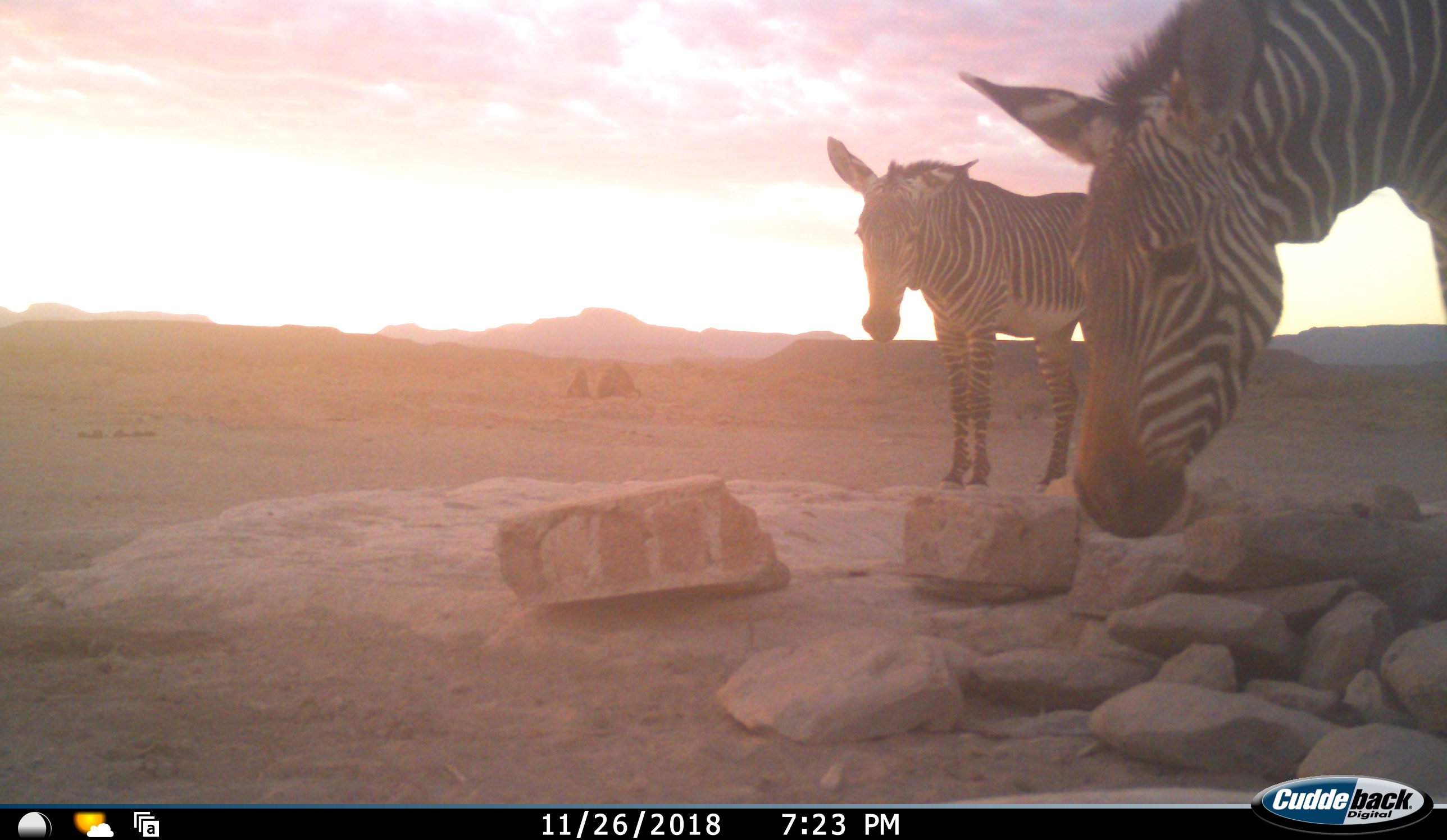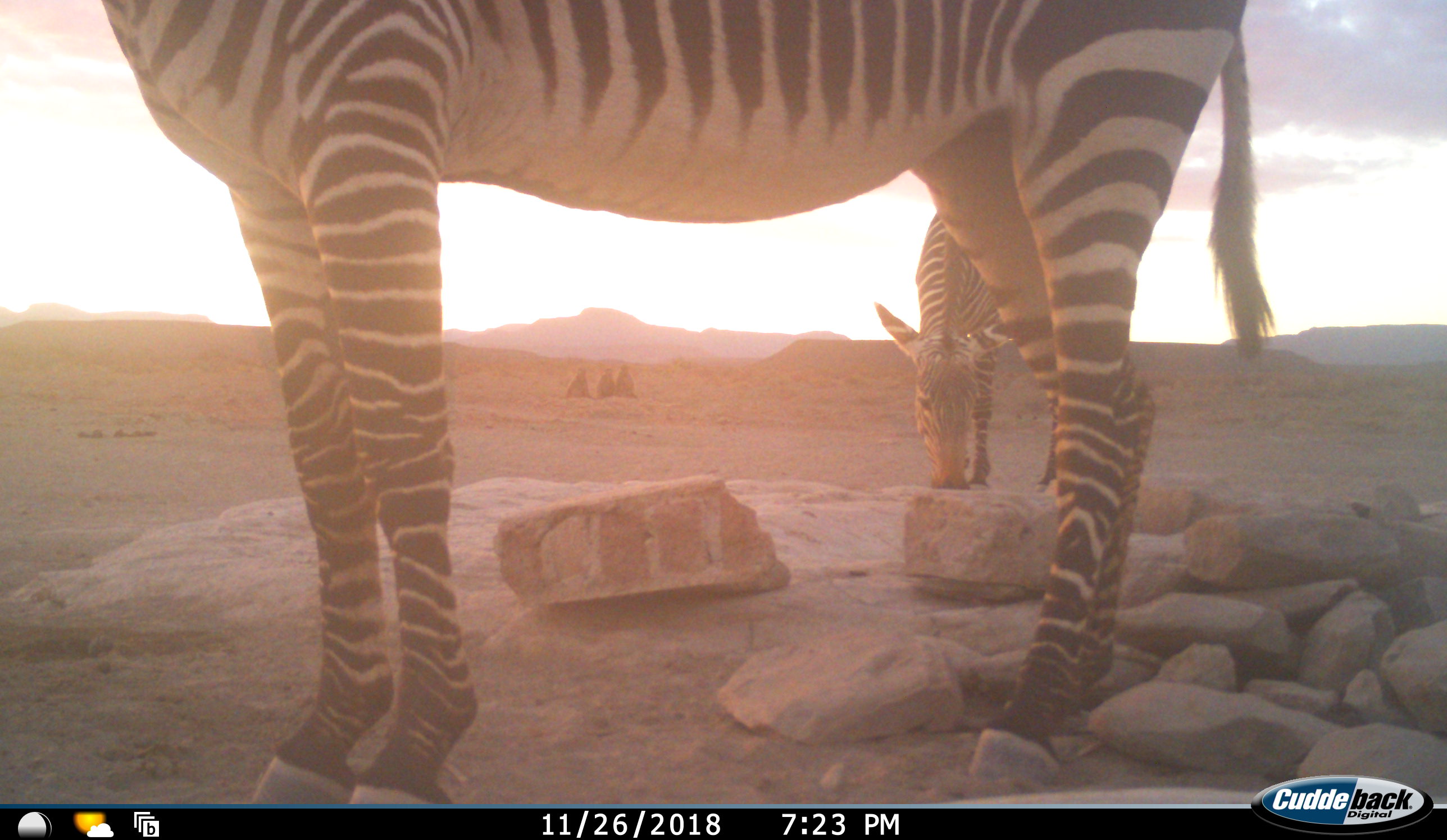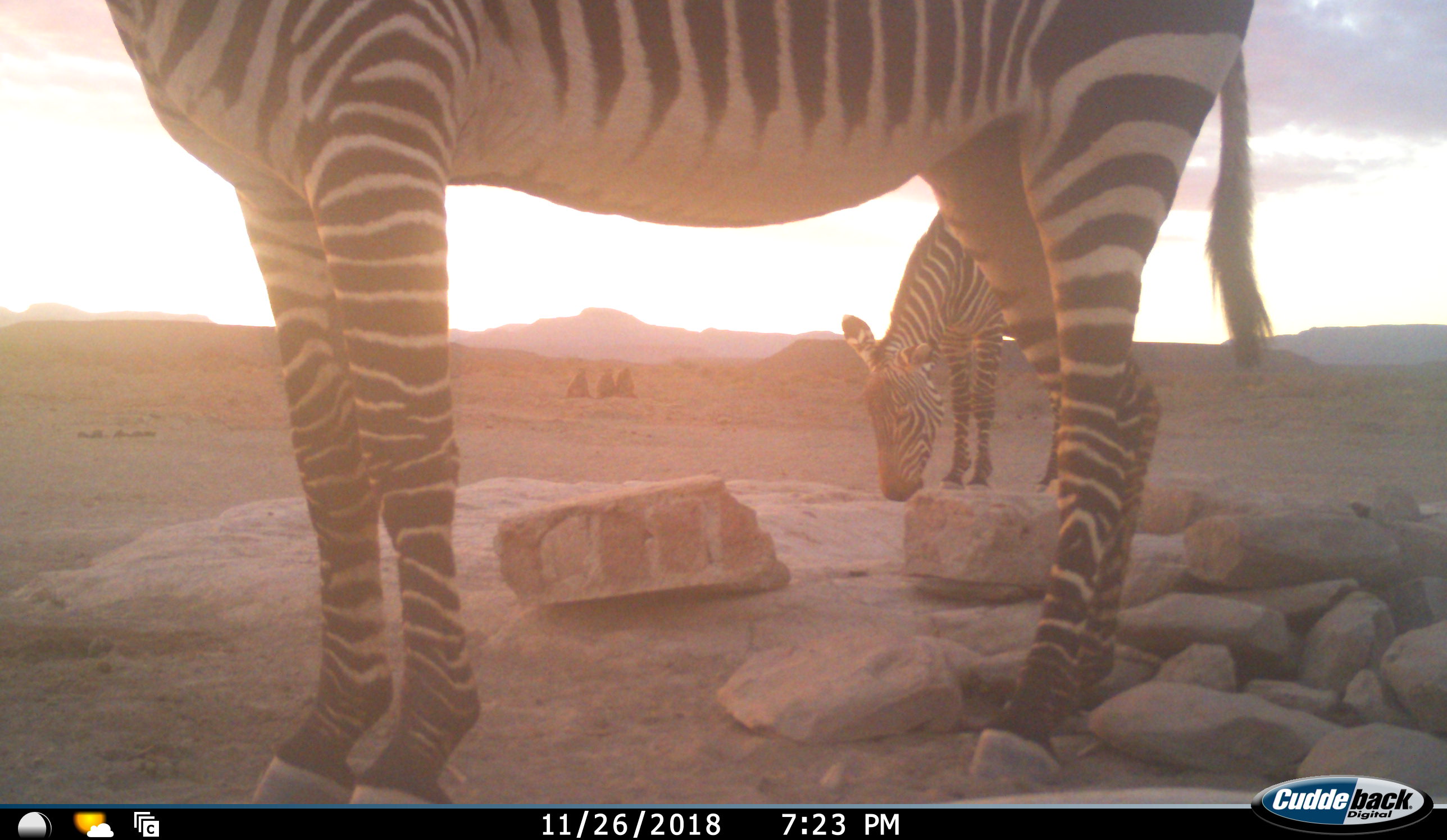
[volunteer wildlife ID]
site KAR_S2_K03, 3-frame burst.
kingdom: Animalia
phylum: Chordata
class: Mammalia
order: Perissodactyla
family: Equidae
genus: Equus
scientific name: Equus zebra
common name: mountain zebra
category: zebramountain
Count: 2.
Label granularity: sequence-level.